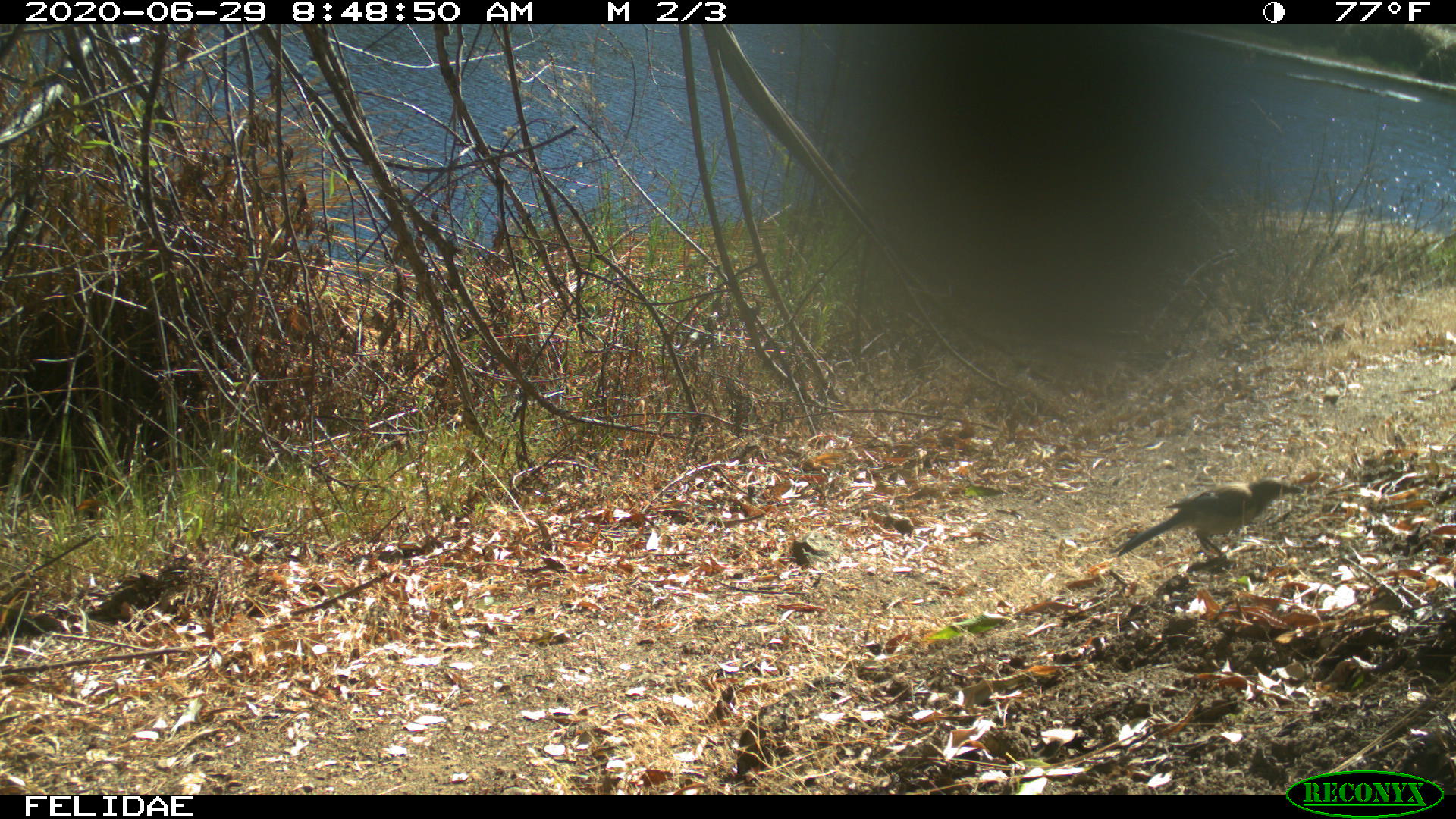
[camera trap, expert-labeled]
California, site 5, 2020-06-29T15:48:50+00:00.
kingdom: Animalia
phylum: Chordata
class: Aves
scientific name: Aves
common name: bird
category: unknown bird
Unknown bird (bird) (Aves).